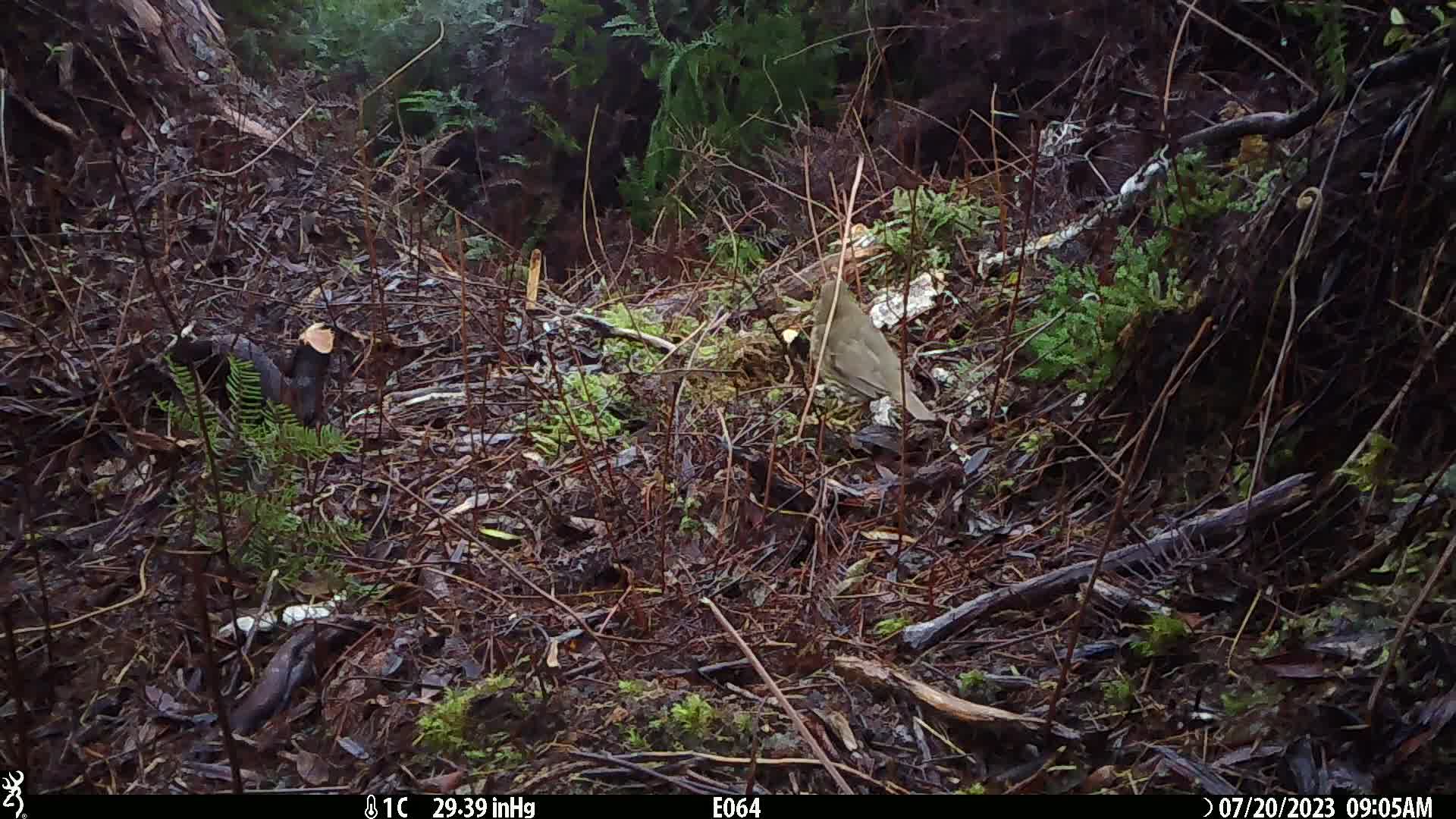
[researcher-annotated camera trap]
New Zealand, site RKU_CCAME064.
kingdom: Animalia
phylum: Chordata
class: Aves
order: Passeriformes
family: Turdidae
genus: Turdus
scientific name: Turdus philomelos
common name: song thrush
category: thrush